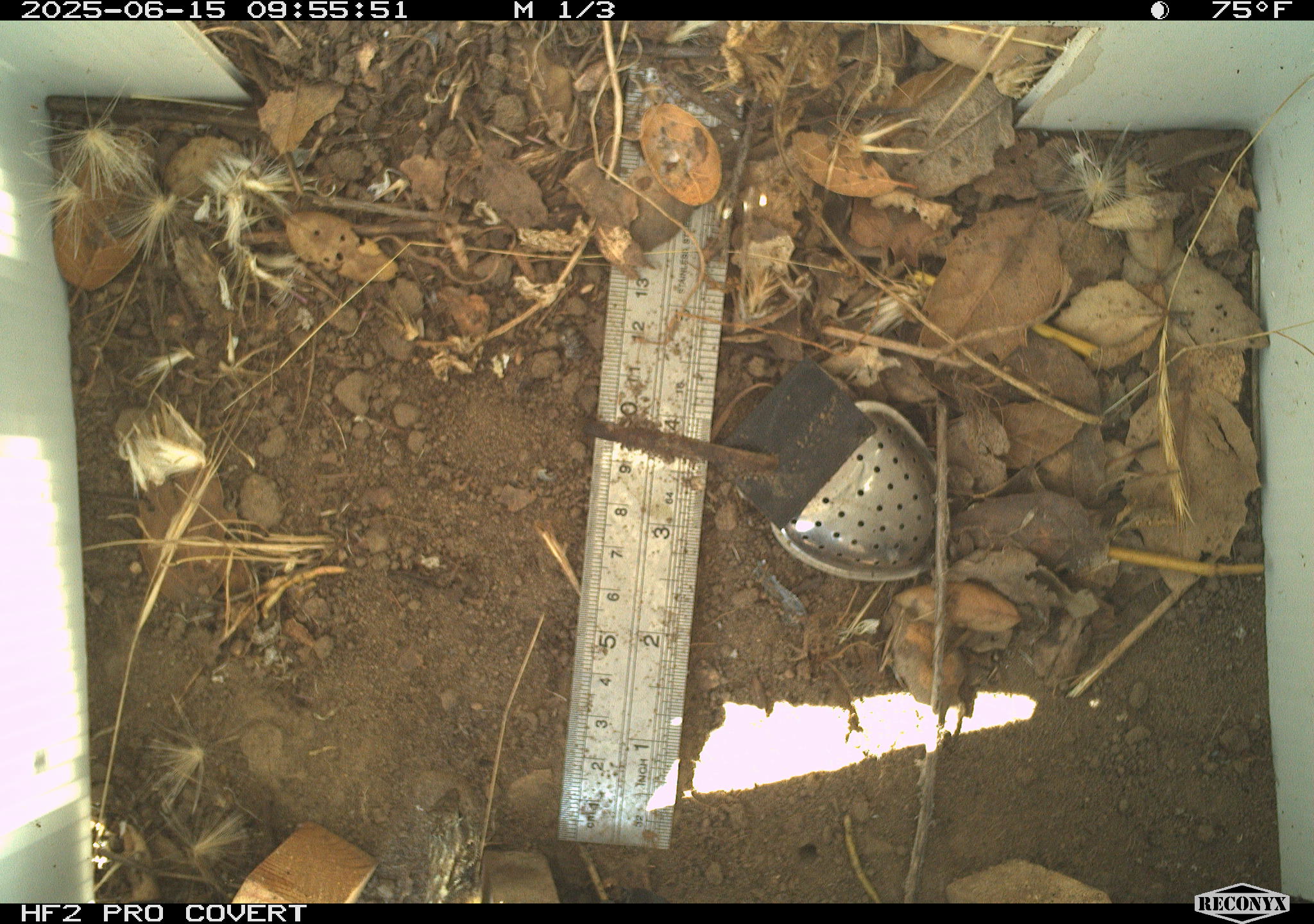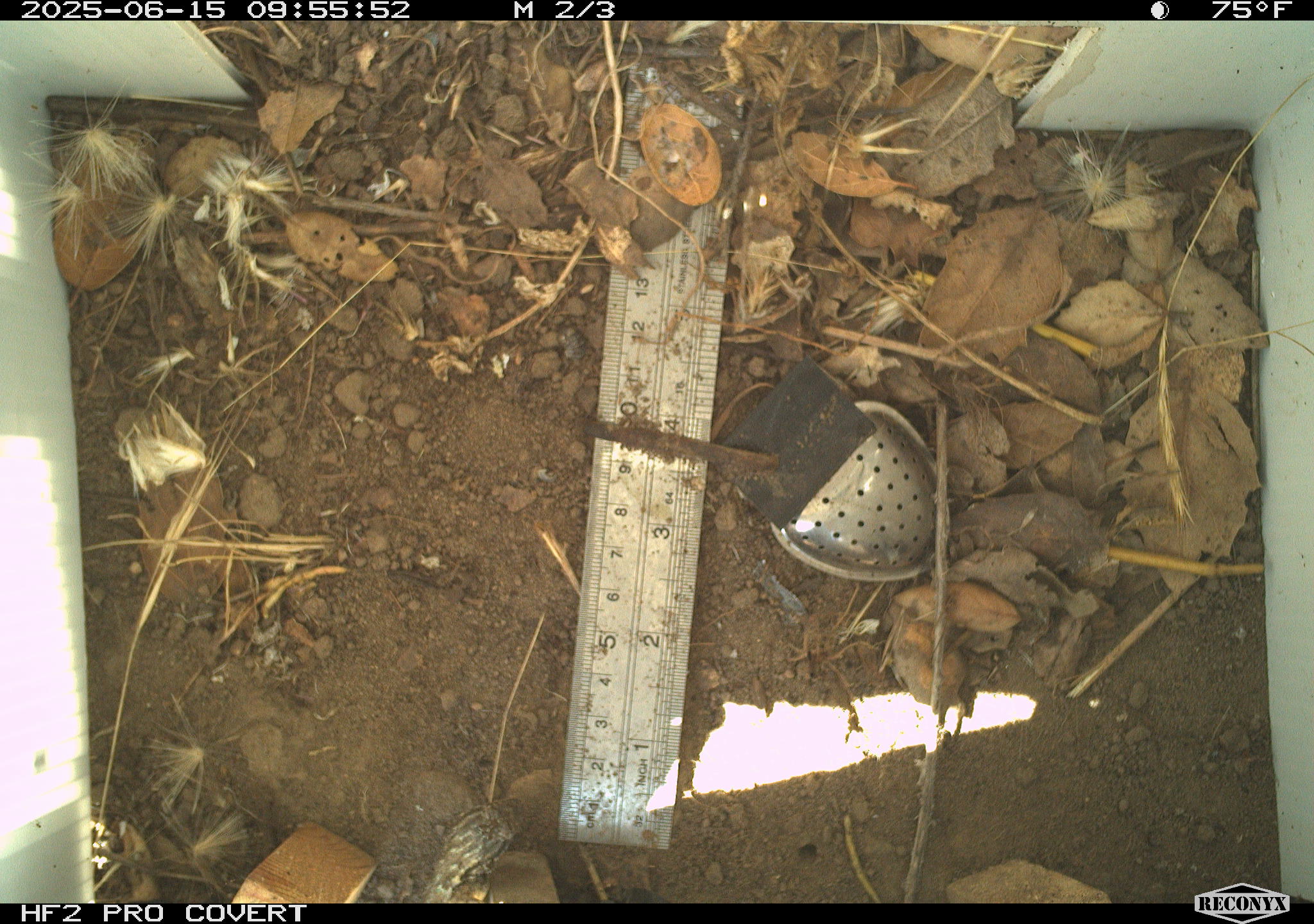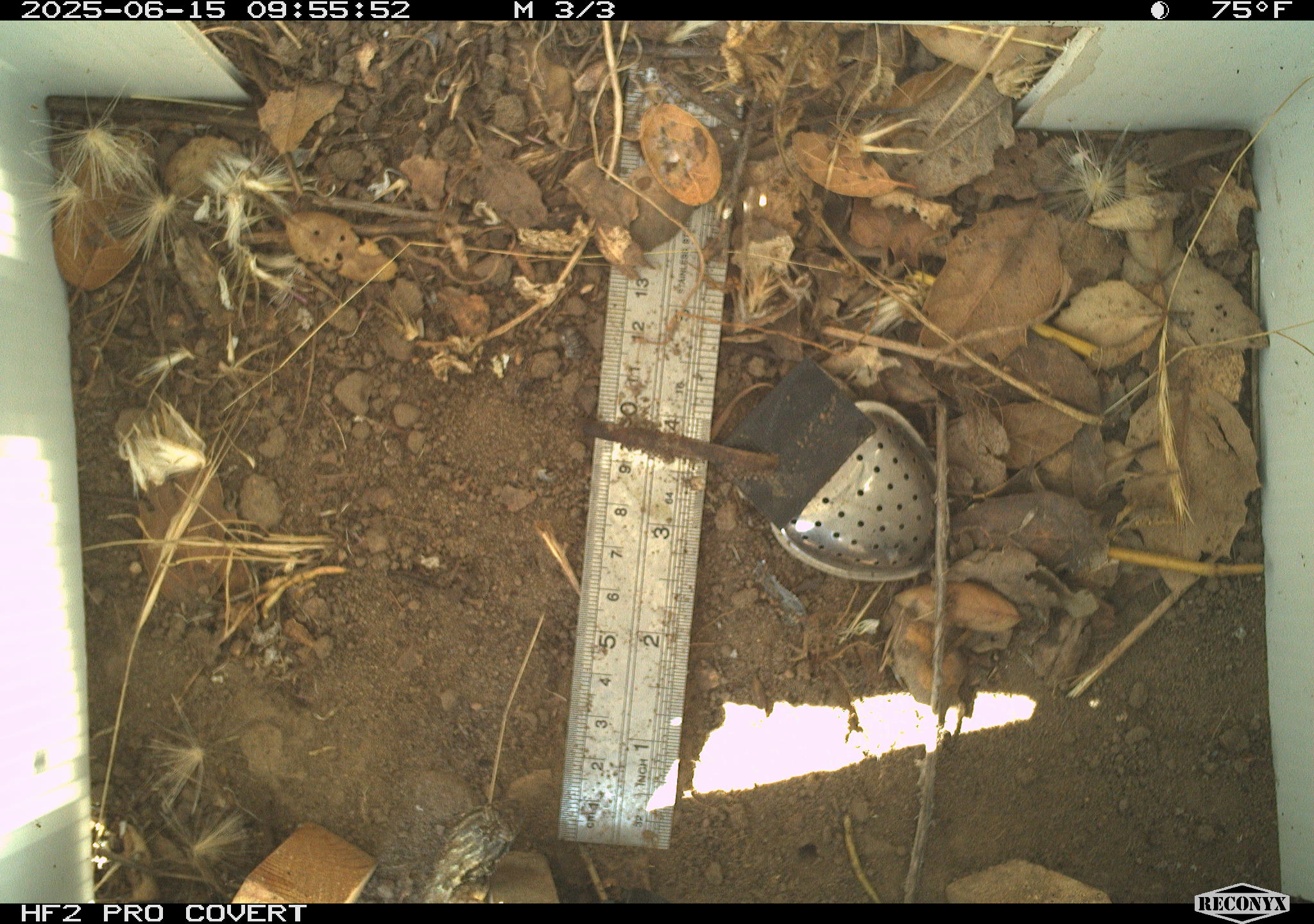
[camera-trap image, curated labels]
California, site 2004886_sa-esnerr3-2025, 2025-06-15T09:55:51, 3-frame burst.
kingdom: Animalia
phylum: Chordata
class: Reptilia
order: Squamata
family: Phrynosomatidae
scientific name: Phrynosomatidae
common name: north american spiny lizards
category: sceloporus/uta species